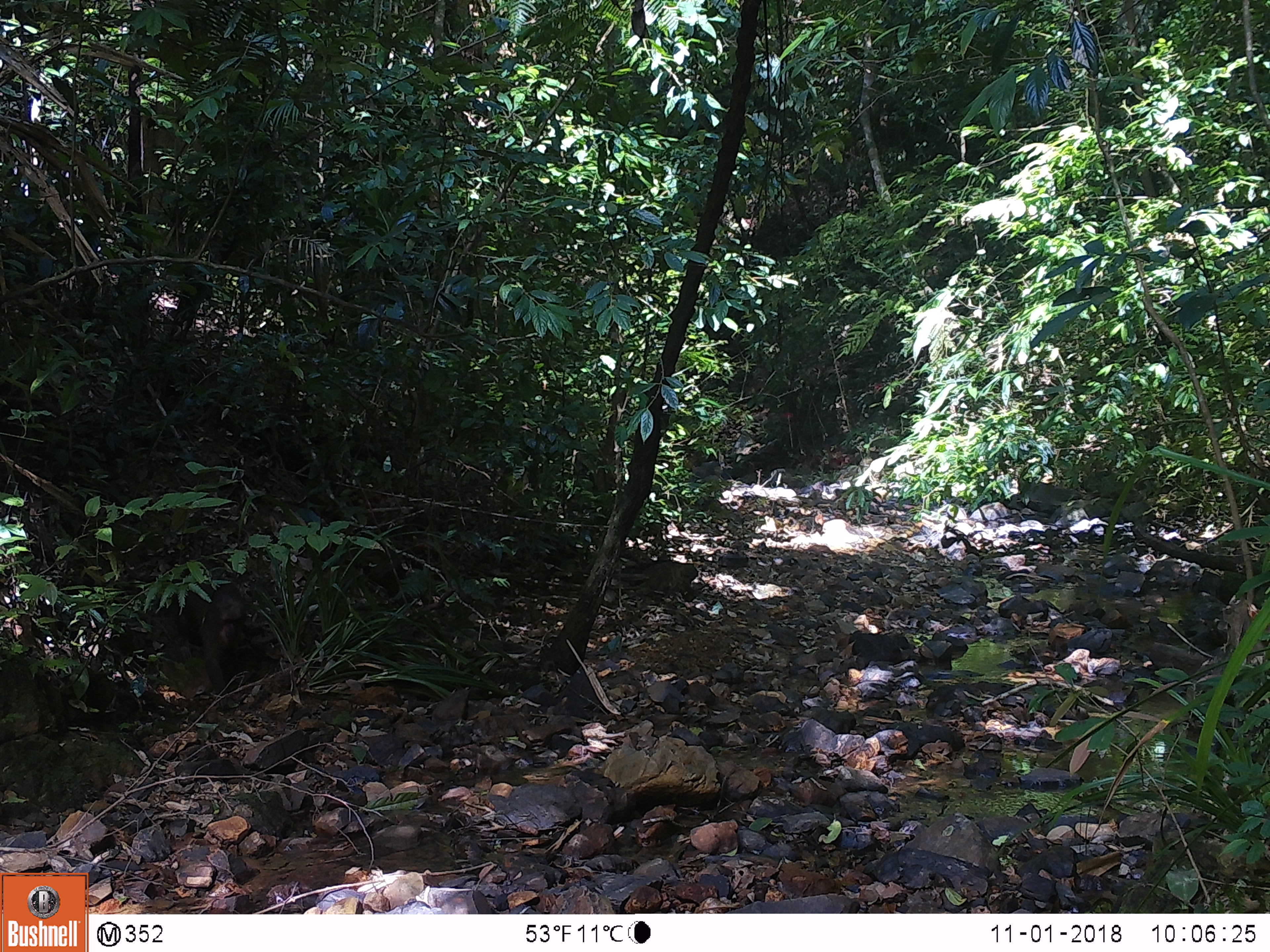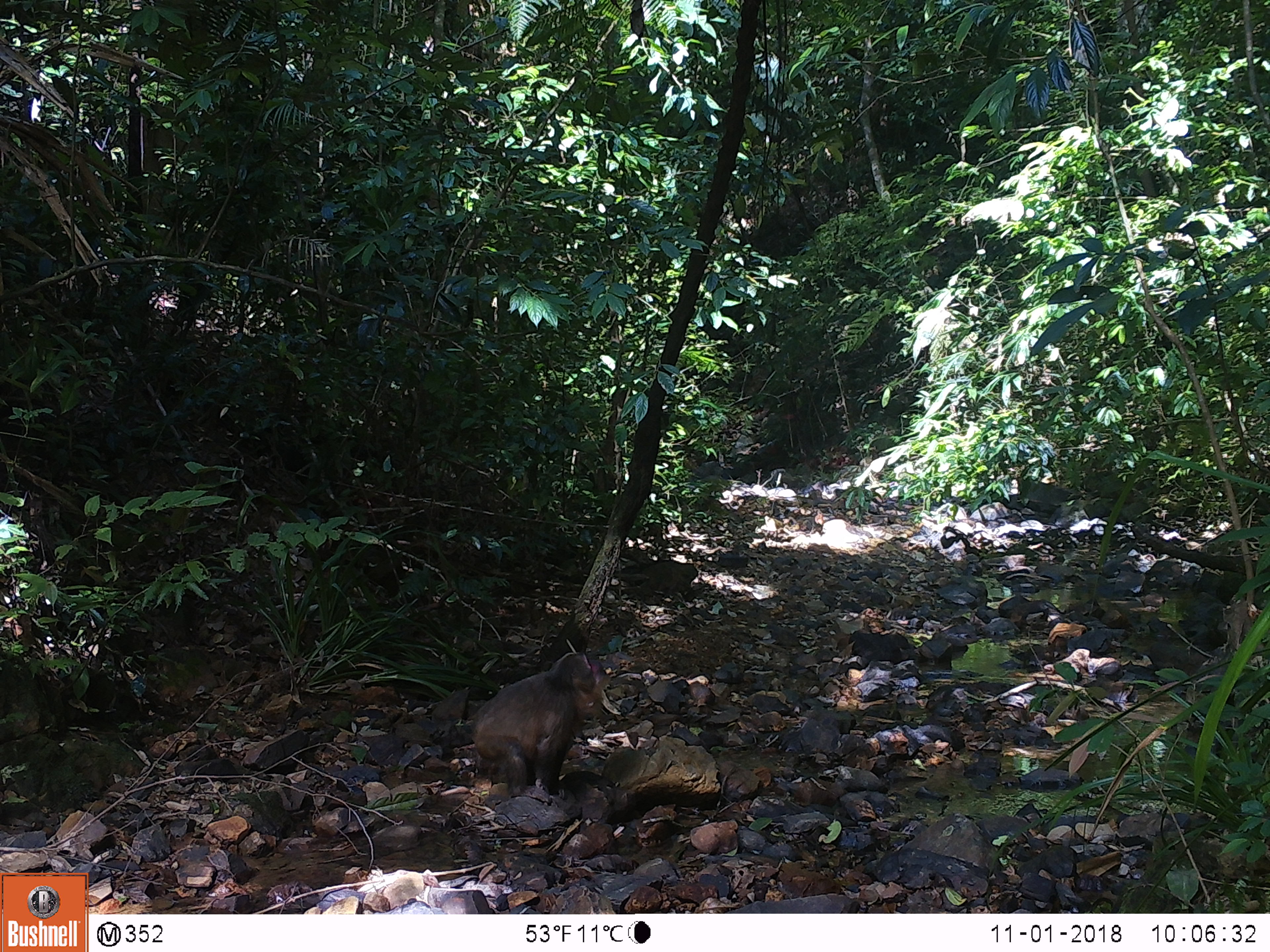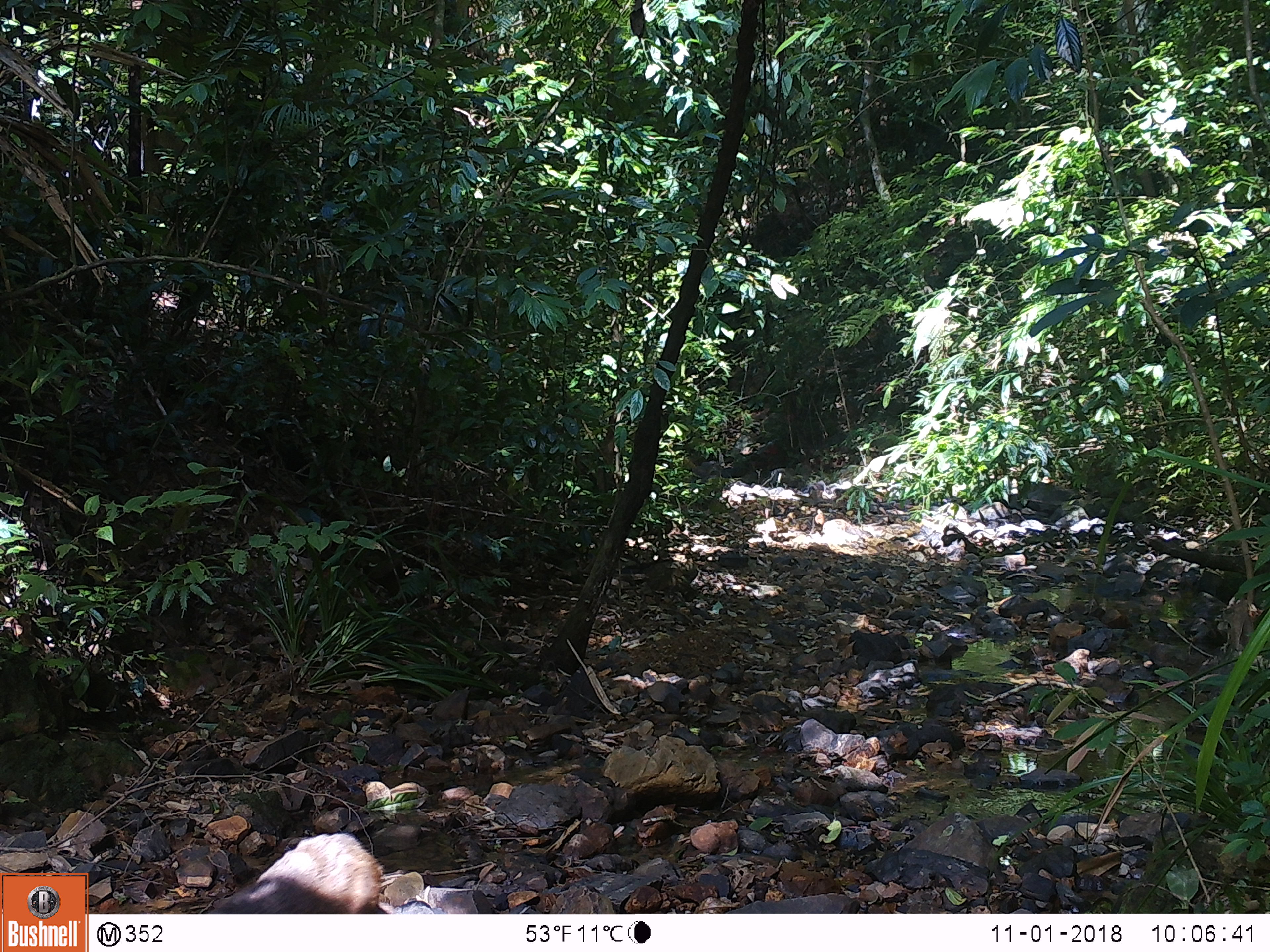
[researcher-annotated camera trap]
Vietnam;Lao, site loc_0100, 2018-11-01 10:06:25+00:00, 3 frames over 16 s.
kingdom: Animalia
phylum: Chordata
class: Mammalia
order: Primates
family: Cercopithecidae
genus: Macaca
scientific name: Macaca arctoides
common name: stump-tailed macaque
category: stump tailed macaque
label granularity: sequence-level